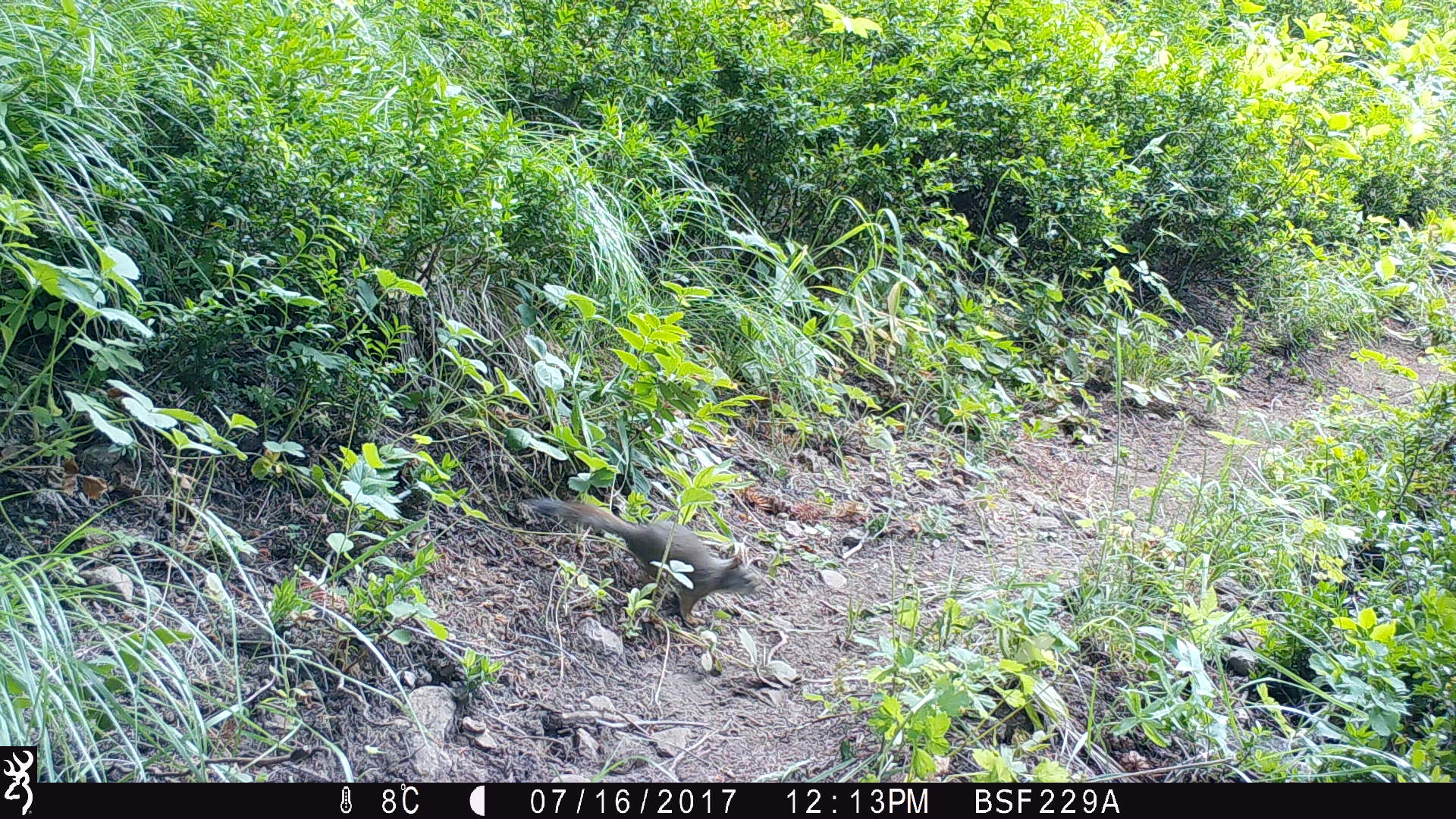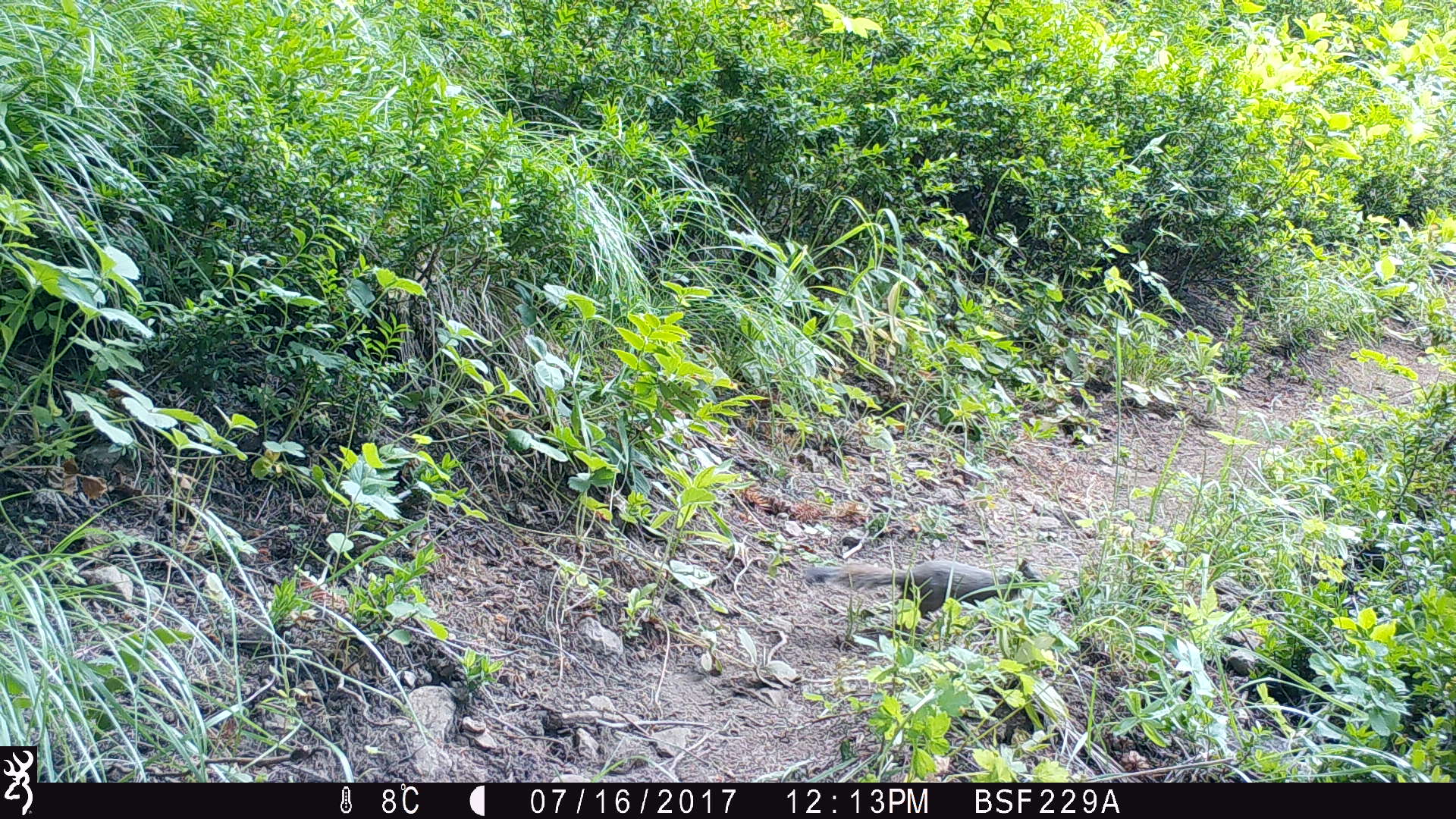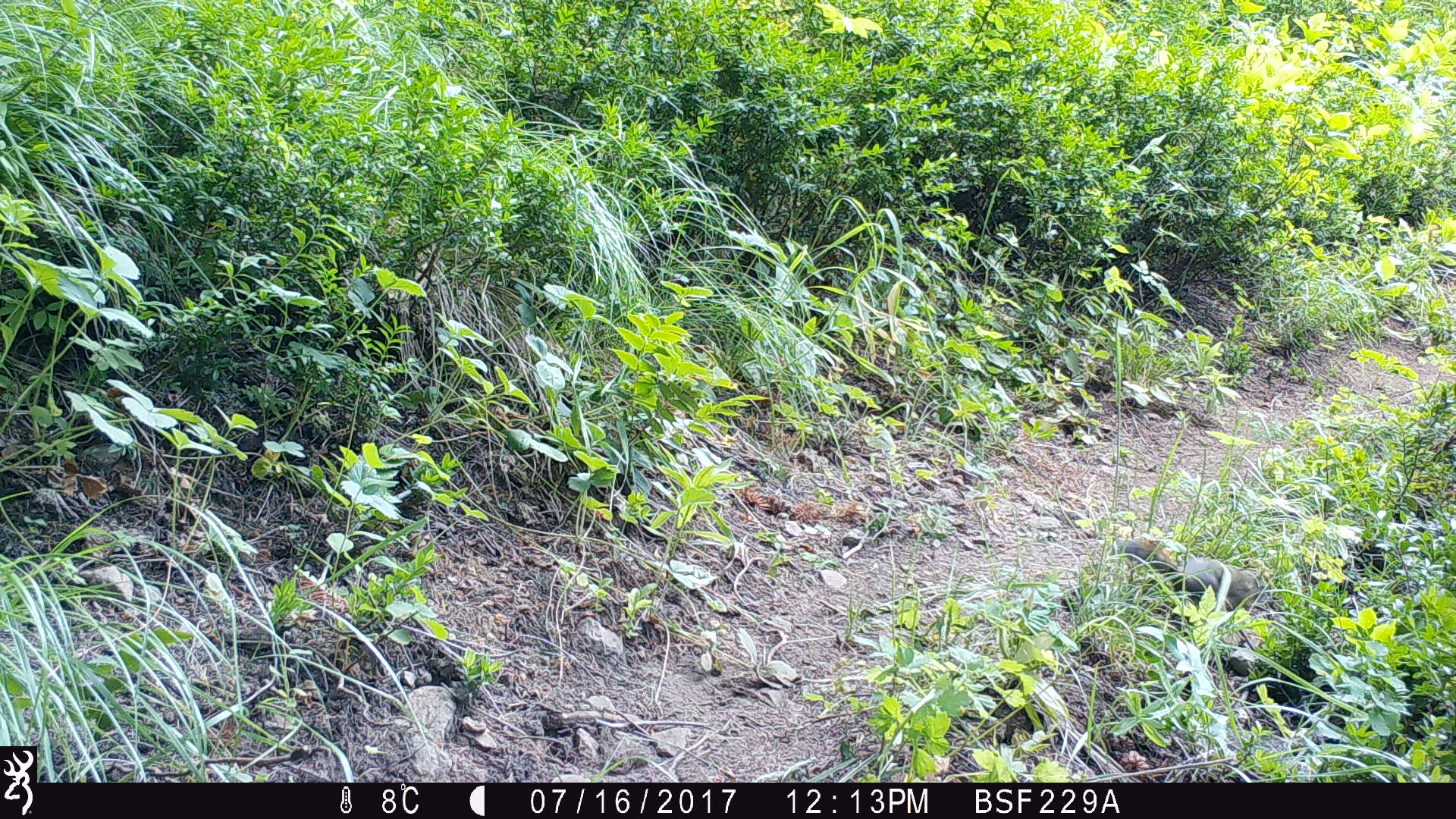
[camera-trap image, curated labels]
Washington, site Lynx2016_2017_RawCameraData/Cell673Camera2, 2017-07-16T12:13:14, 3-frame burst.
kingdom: Animalia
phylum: Chordata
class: Mammalia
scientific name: Mammalia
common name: small mammal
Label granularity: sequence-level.